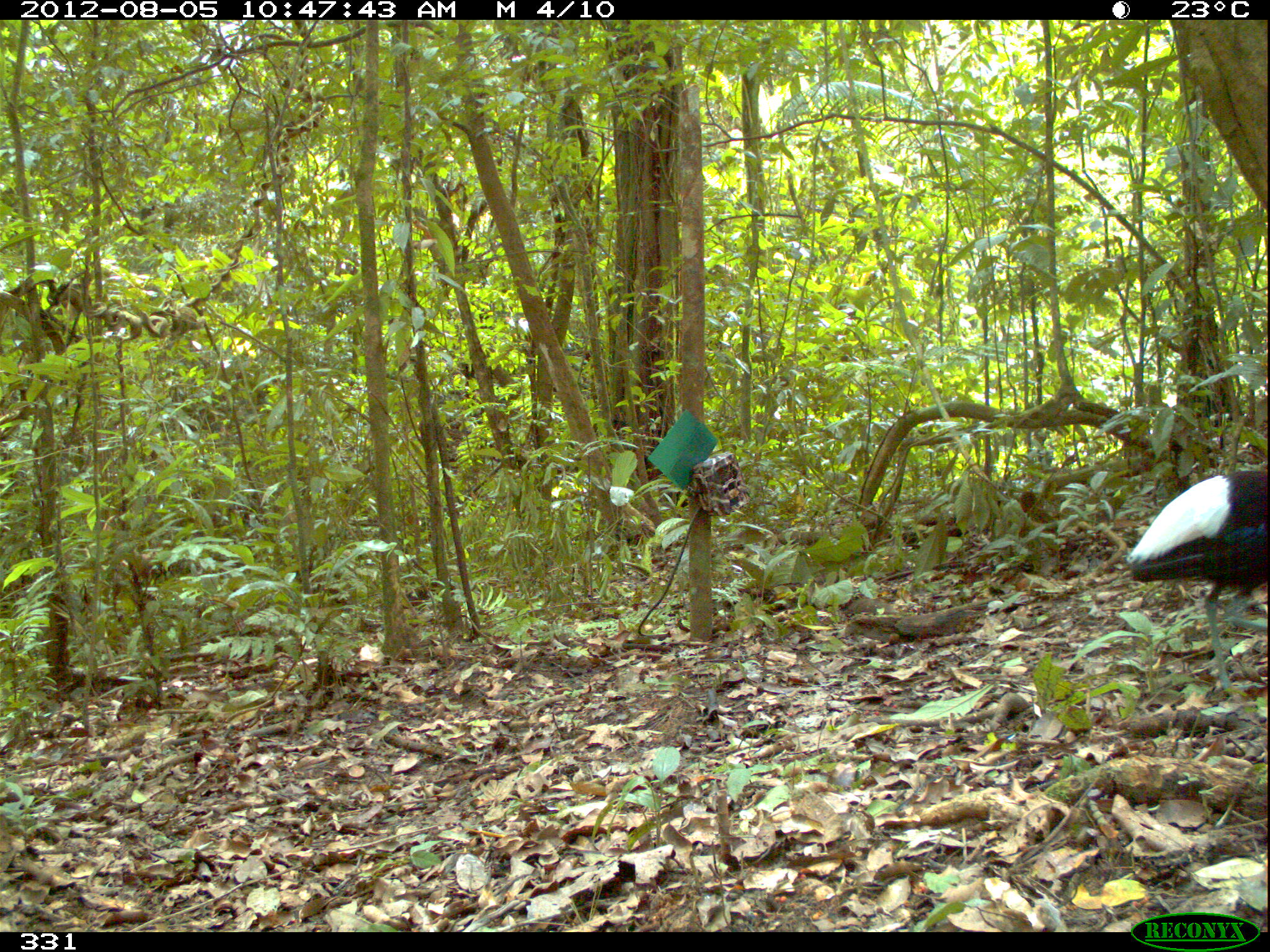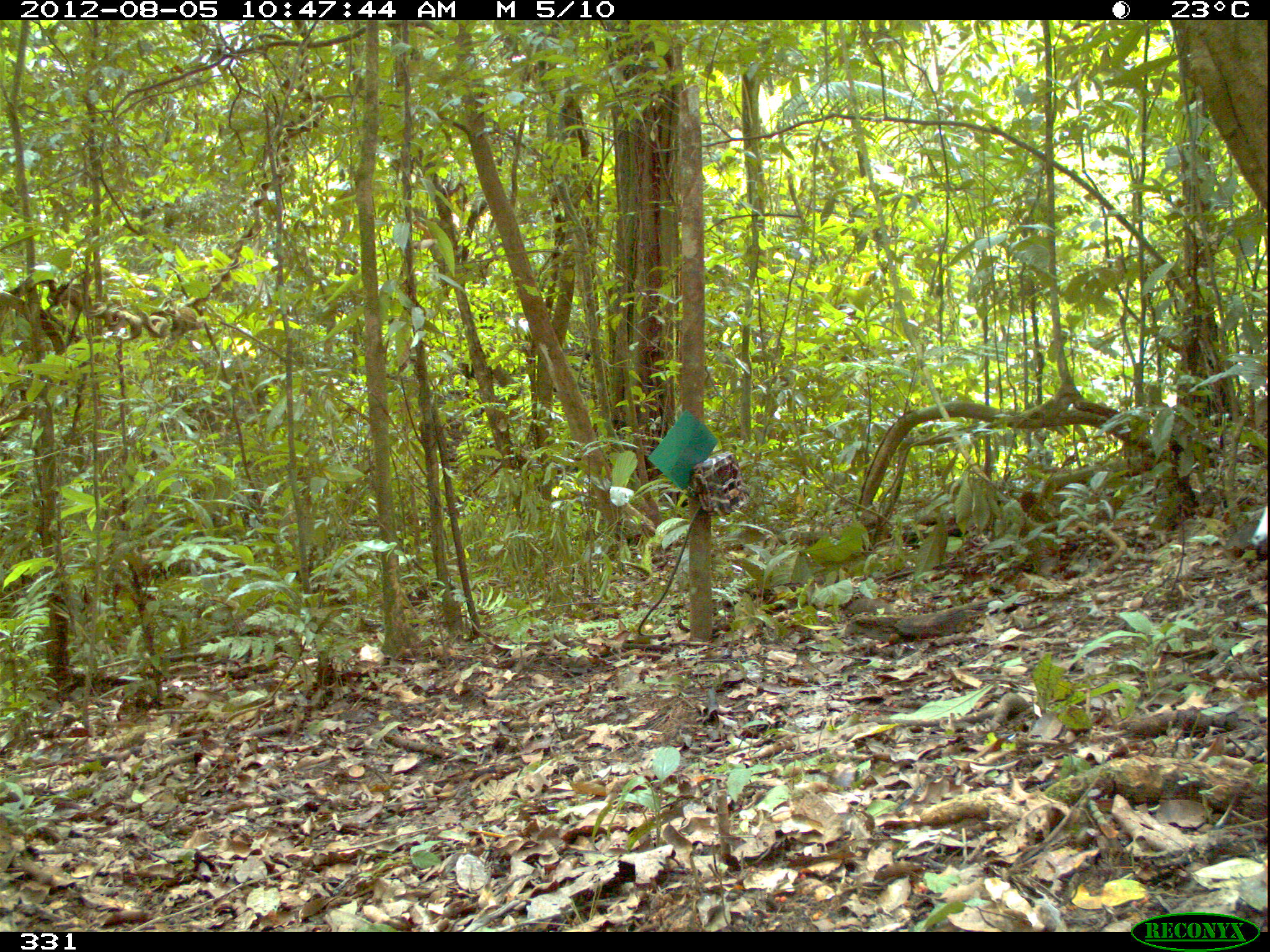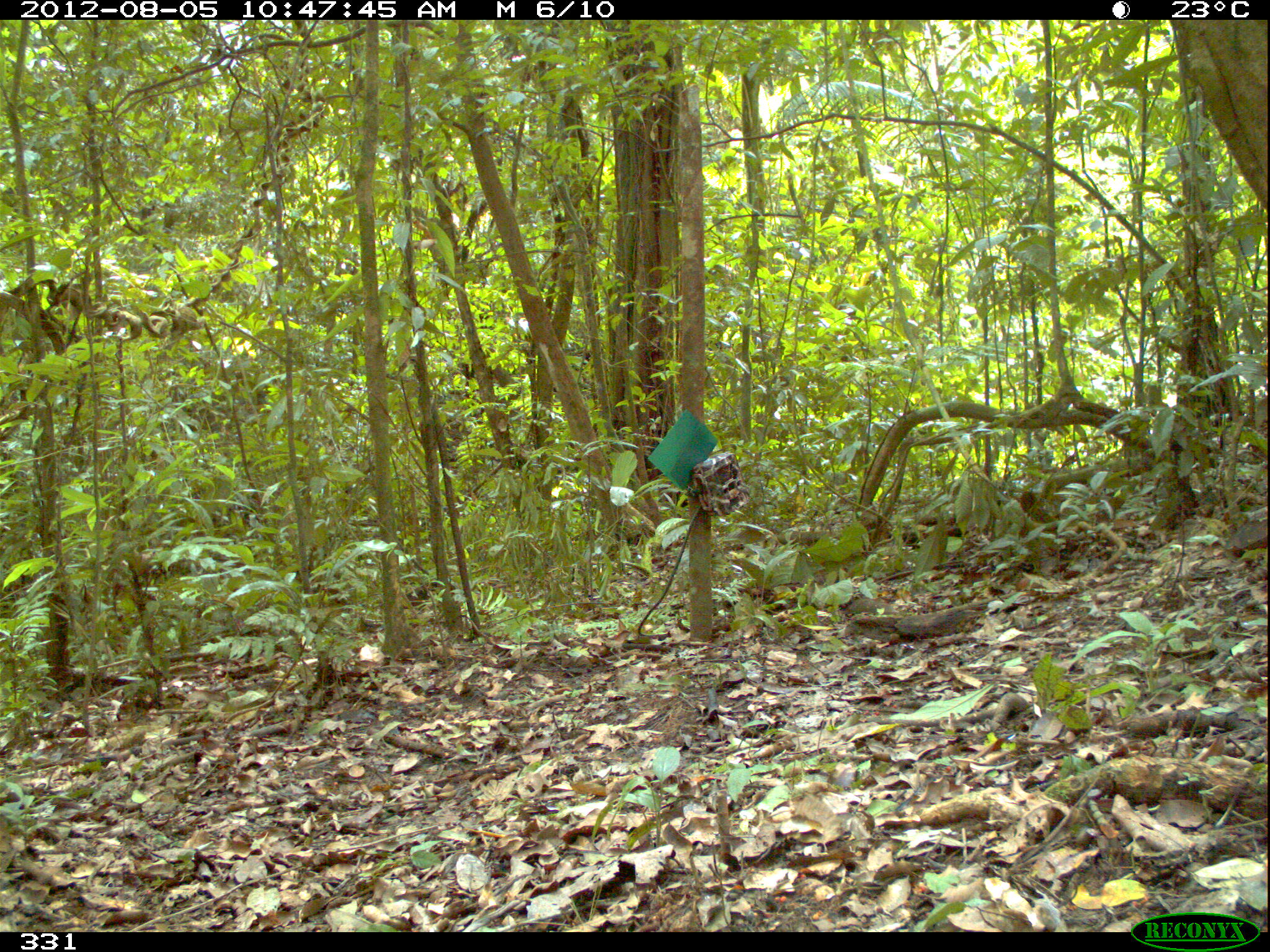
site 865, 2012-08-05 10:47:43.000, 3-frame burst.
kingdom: Animalia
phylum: Chordata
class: Aves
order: Gruiformes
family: Psophiidae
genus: Psophia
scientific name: Psophia leucoptera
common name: pale-winged trumpeter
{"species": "Psophia leucoptera (pale-winged trumpeter)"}